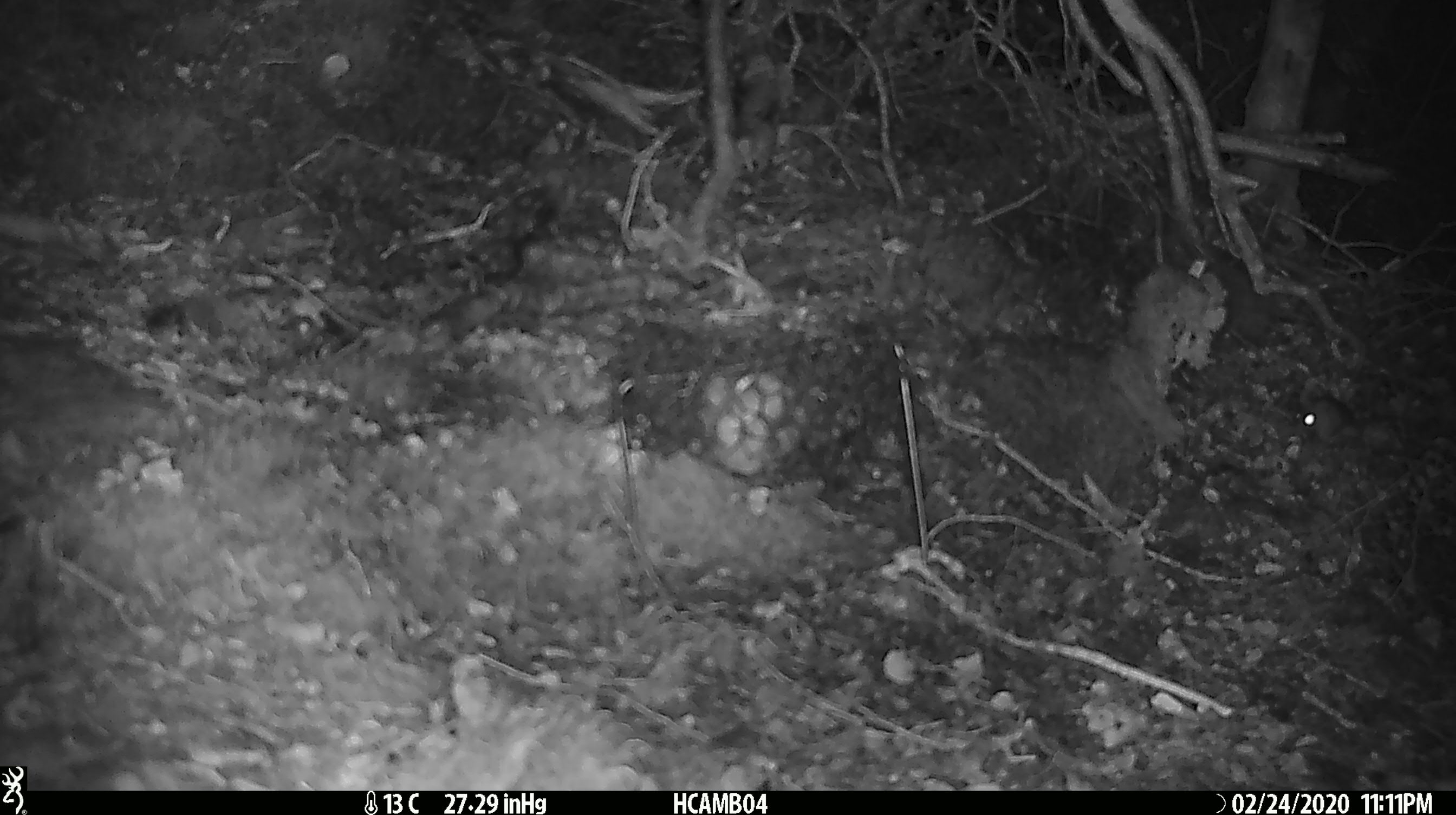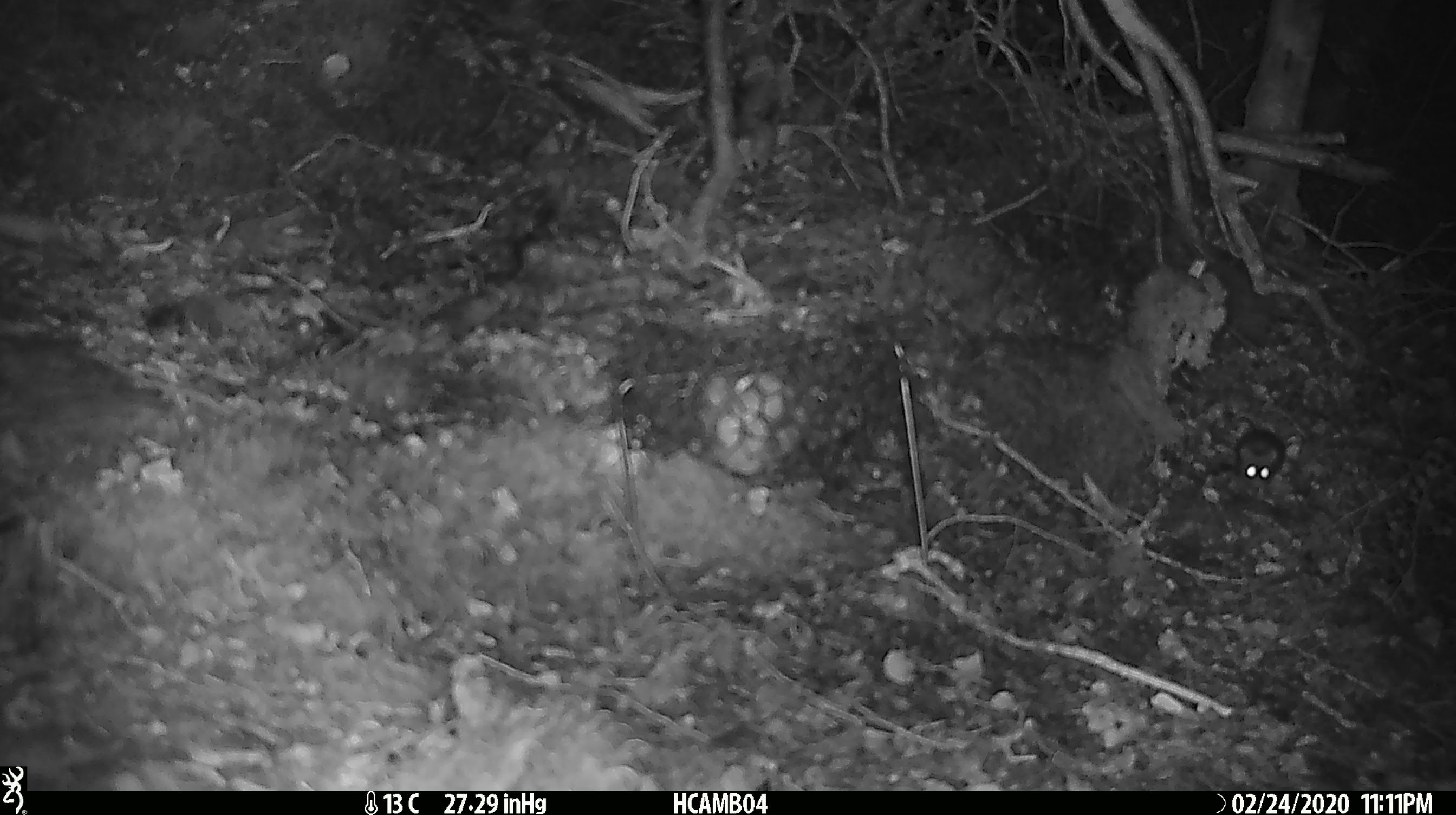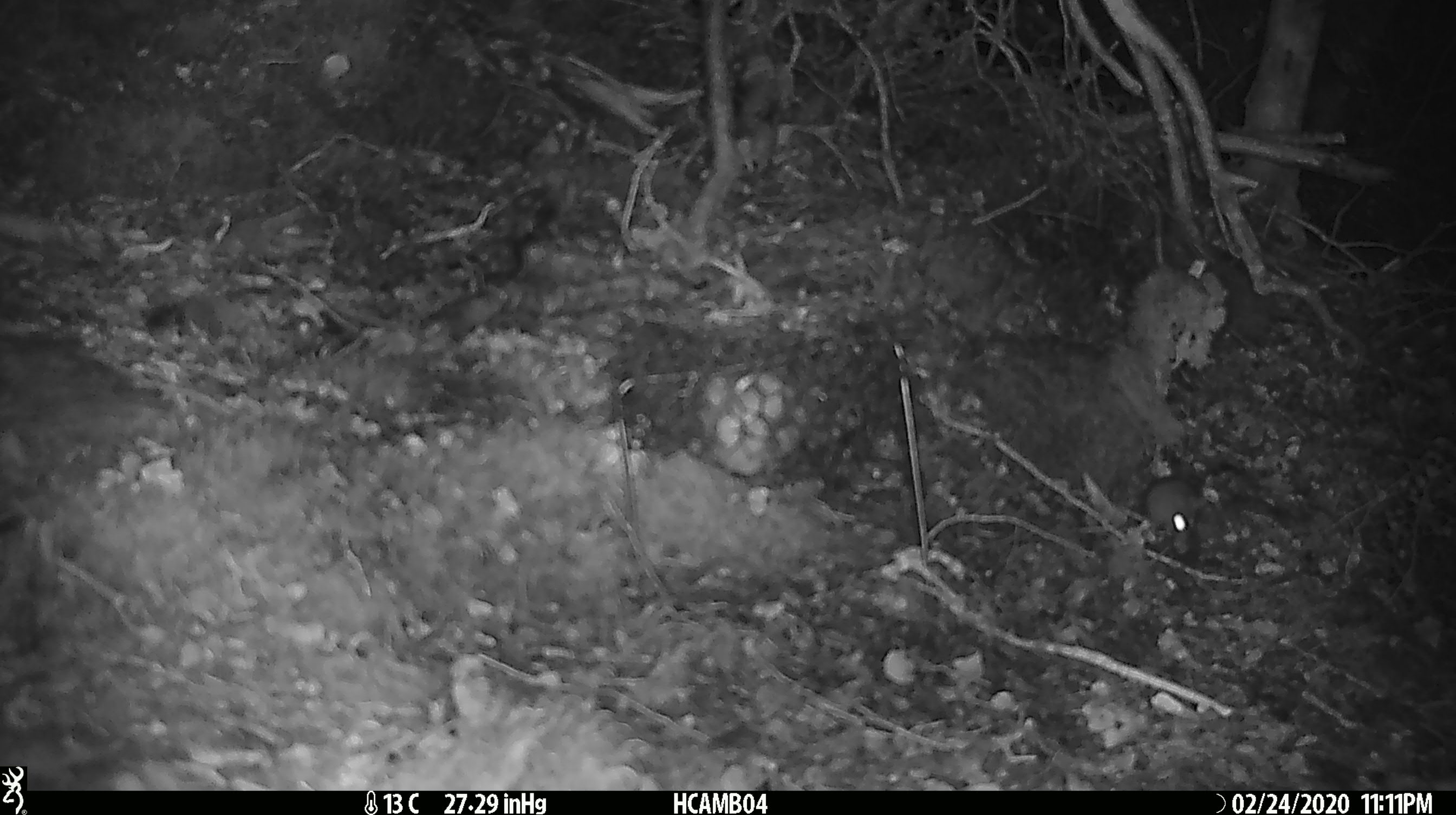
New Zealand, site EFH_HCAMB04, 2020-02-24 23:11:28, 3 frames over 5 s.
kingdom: Animalia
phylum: Chordata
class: Mammalia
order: Rodentia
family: Muridae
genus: Mus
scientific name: Mus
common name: mouse